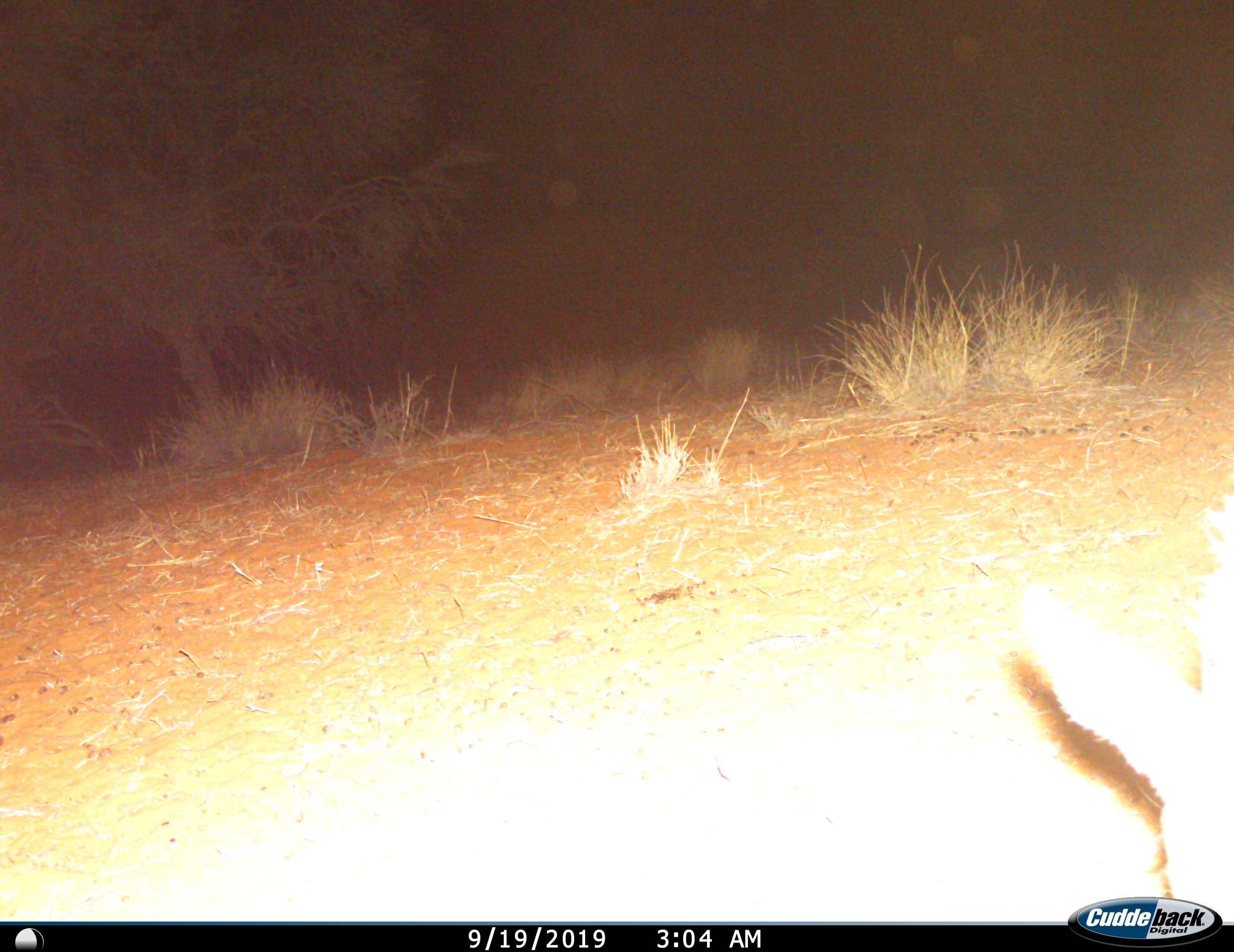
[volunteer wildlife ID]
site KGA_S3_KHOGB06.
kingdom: Animalia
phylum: Chordata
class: Mammalia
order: Artiodactyla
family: Bovidae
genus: Antidorcas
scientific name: Antidorcas marsupialis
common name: springbok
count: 1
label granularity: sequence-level